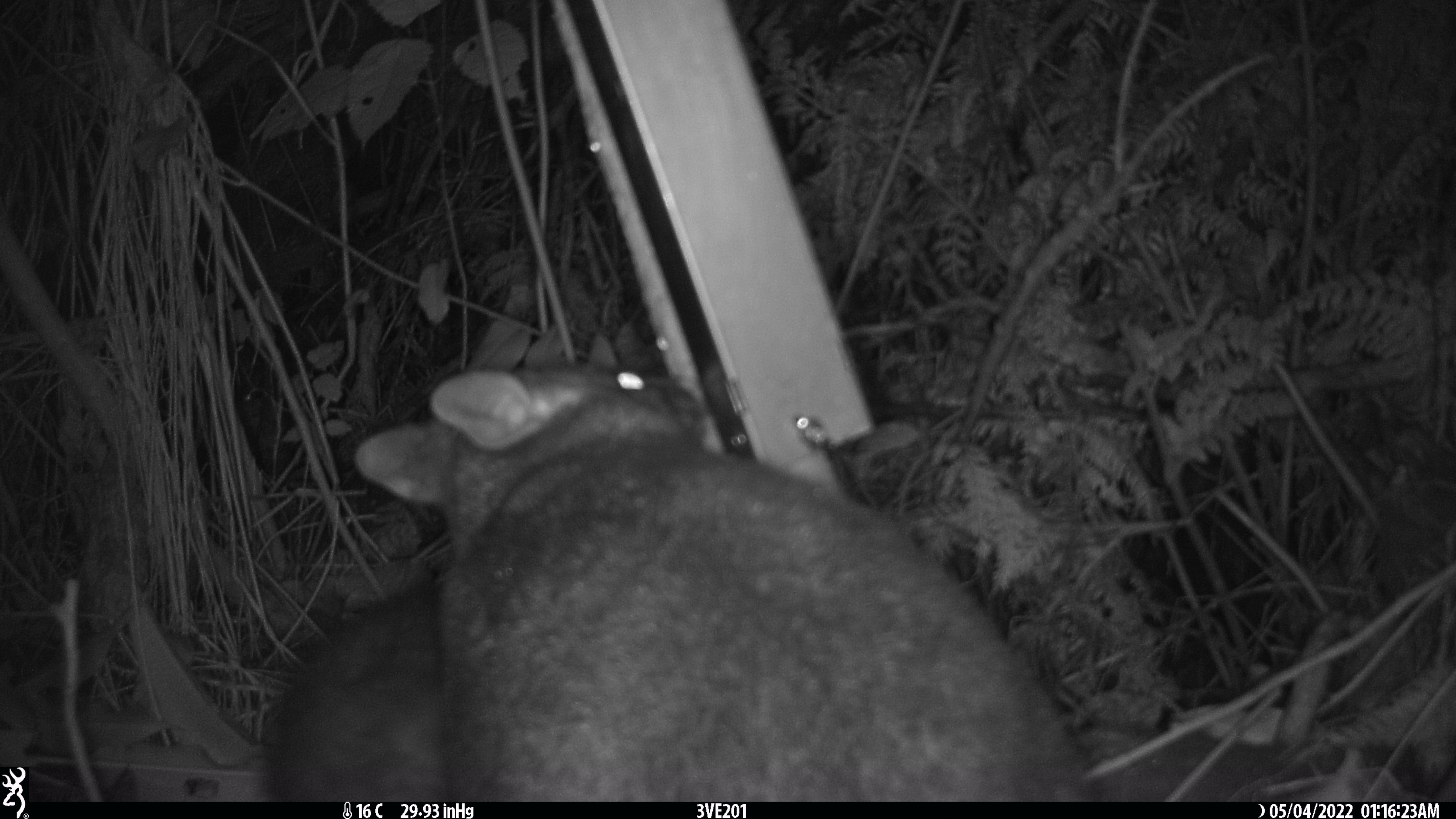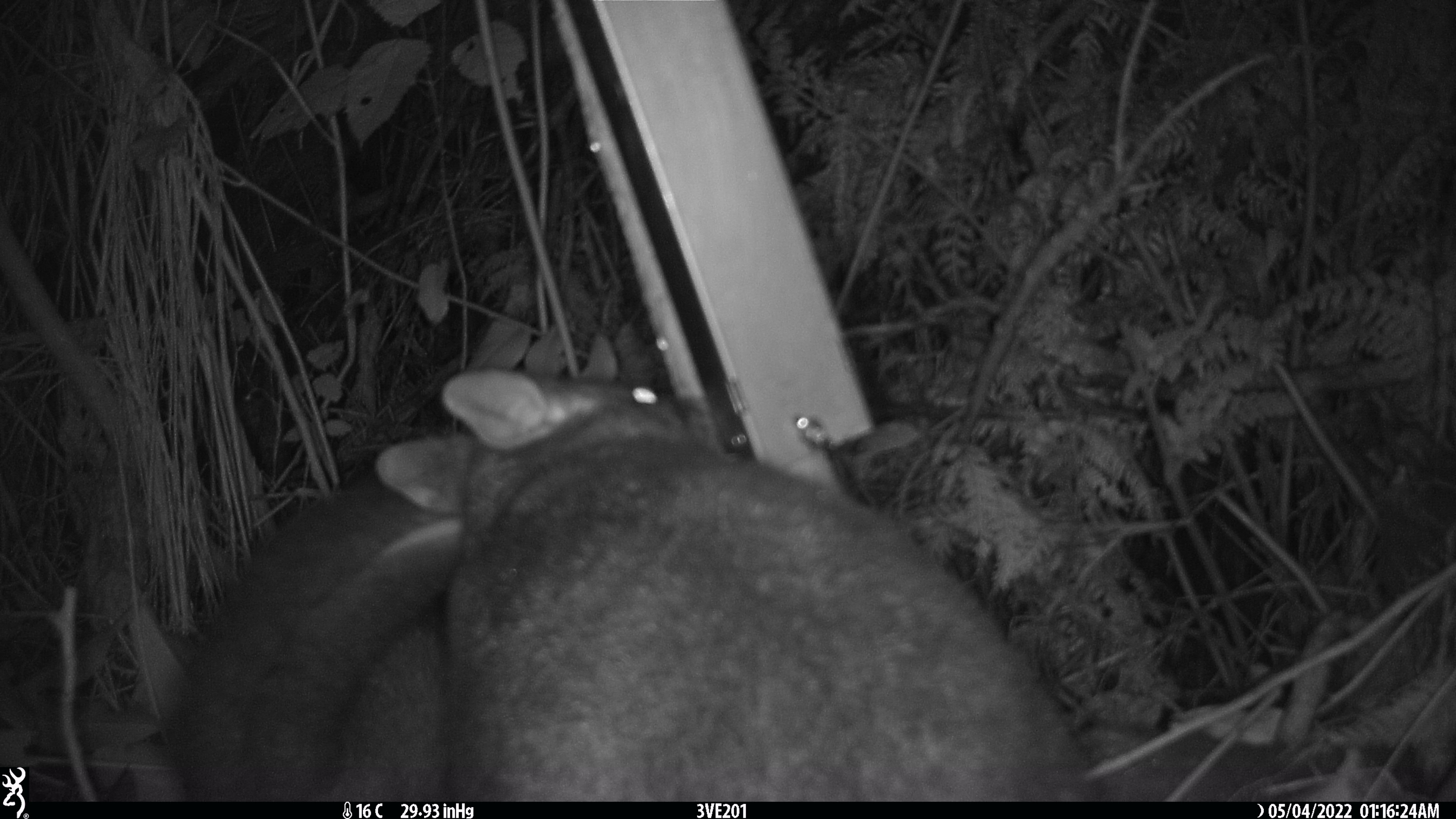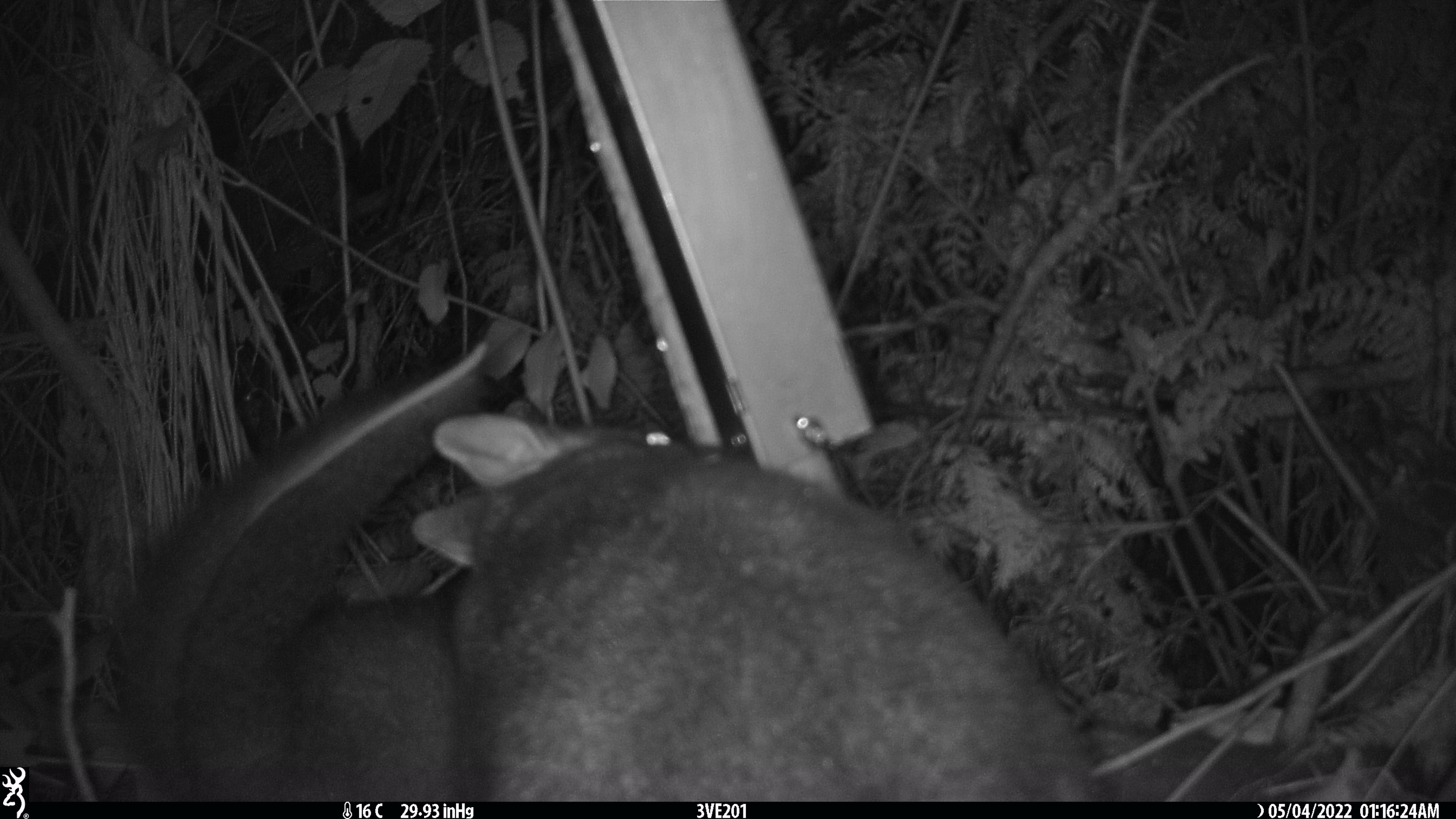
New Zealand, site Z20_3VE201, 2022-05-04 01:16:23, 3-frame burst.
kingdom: Animalia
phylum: Chordata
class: Mammalia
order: Diprotodontia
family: Phalangeridae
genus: Trichosurus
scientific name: Trichosurus vulpecula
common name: common brushtail possum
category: possum